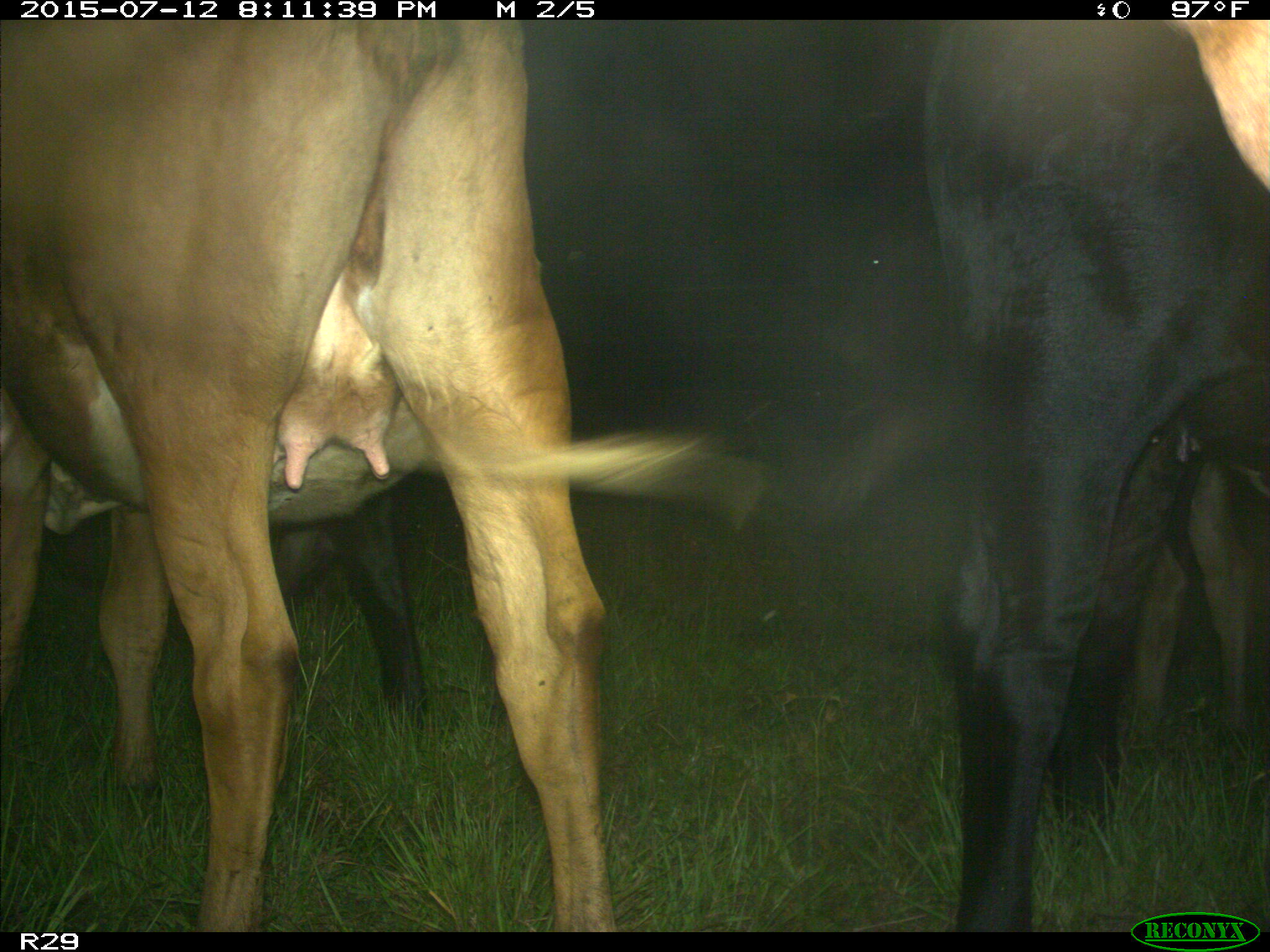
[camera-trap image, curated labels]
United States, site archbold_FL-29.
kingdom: Animalia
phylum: Chordata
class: Mammalia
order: Artiodactyla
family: Bovidae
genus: Bos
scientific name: Bos taurus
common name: domestic cow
Bos taurus (domestic cow).